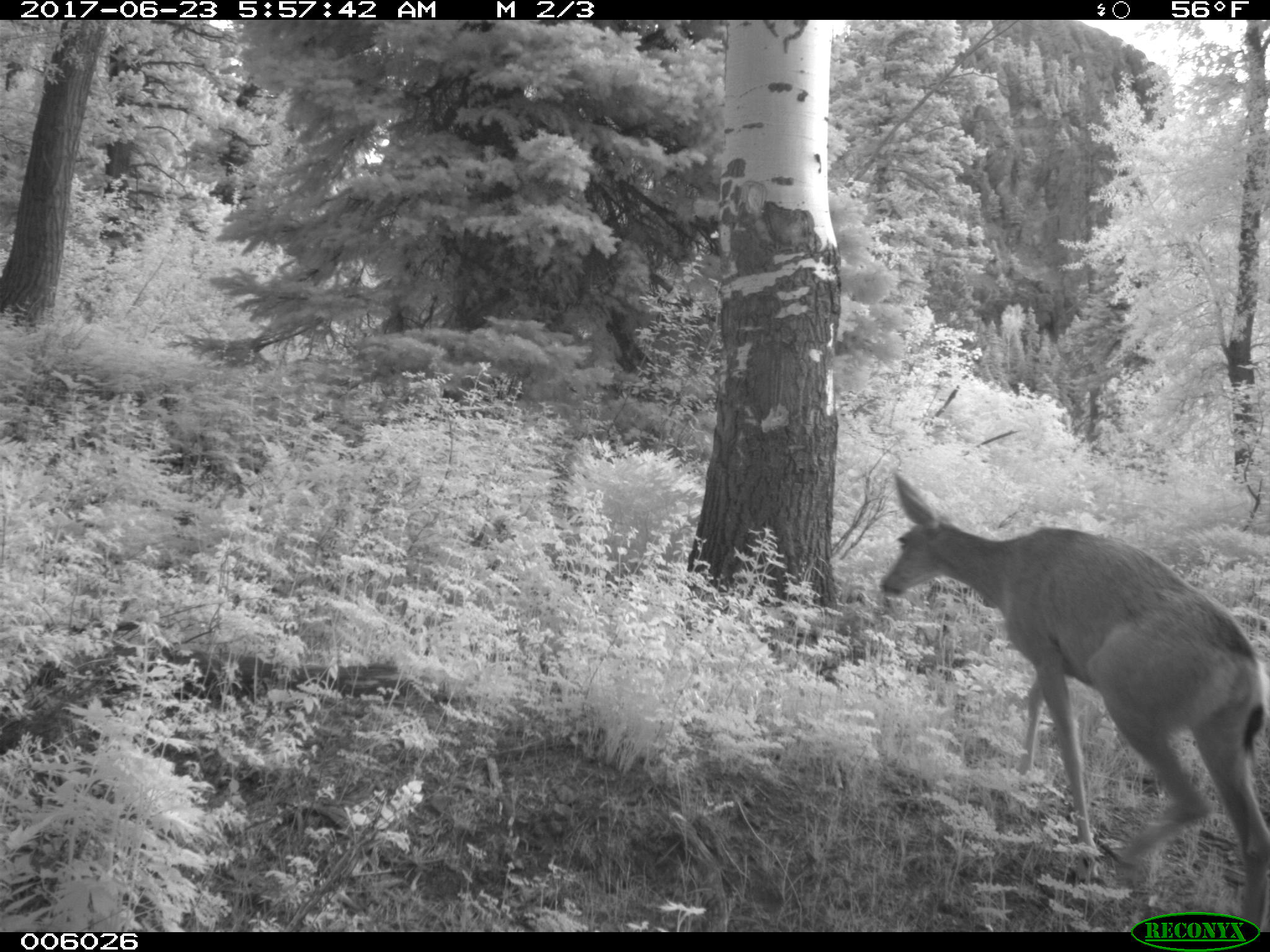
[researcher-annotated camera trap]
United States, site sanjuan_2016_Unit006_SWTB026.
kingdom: Animalia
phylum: Chordata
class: Mammalia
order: Artiodactyla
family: Cervidae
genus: Odocoileus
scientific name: Odocoileus hemionus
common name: mule deer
Odocoileus hemionus (mule deer).